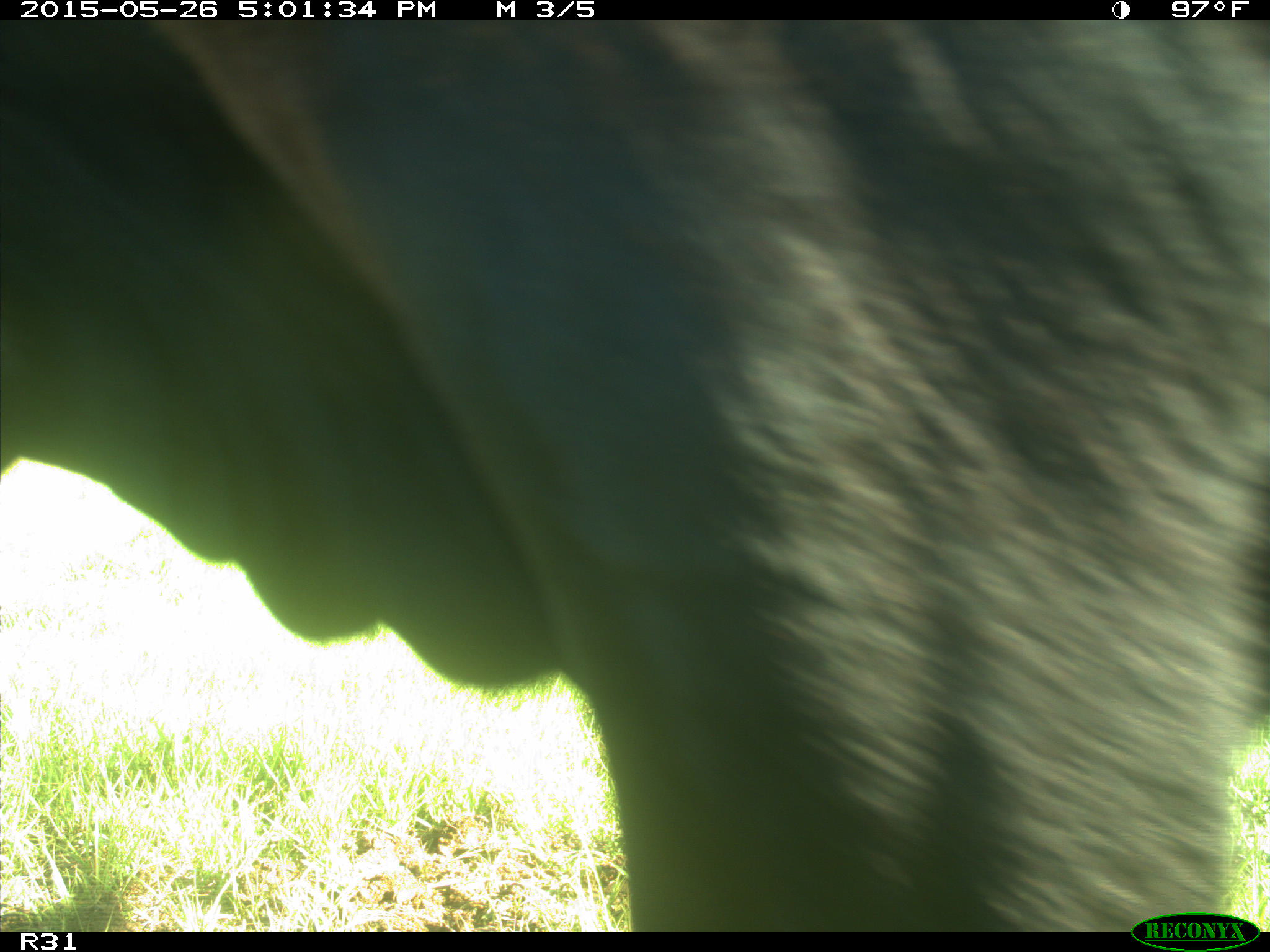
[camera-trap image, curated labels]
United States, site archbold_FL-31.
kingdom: Animalia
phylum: Chordata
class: Mammalia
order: Artiodactyla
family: Bovidae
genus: Bos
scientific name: Bos taurus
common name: domestic cow